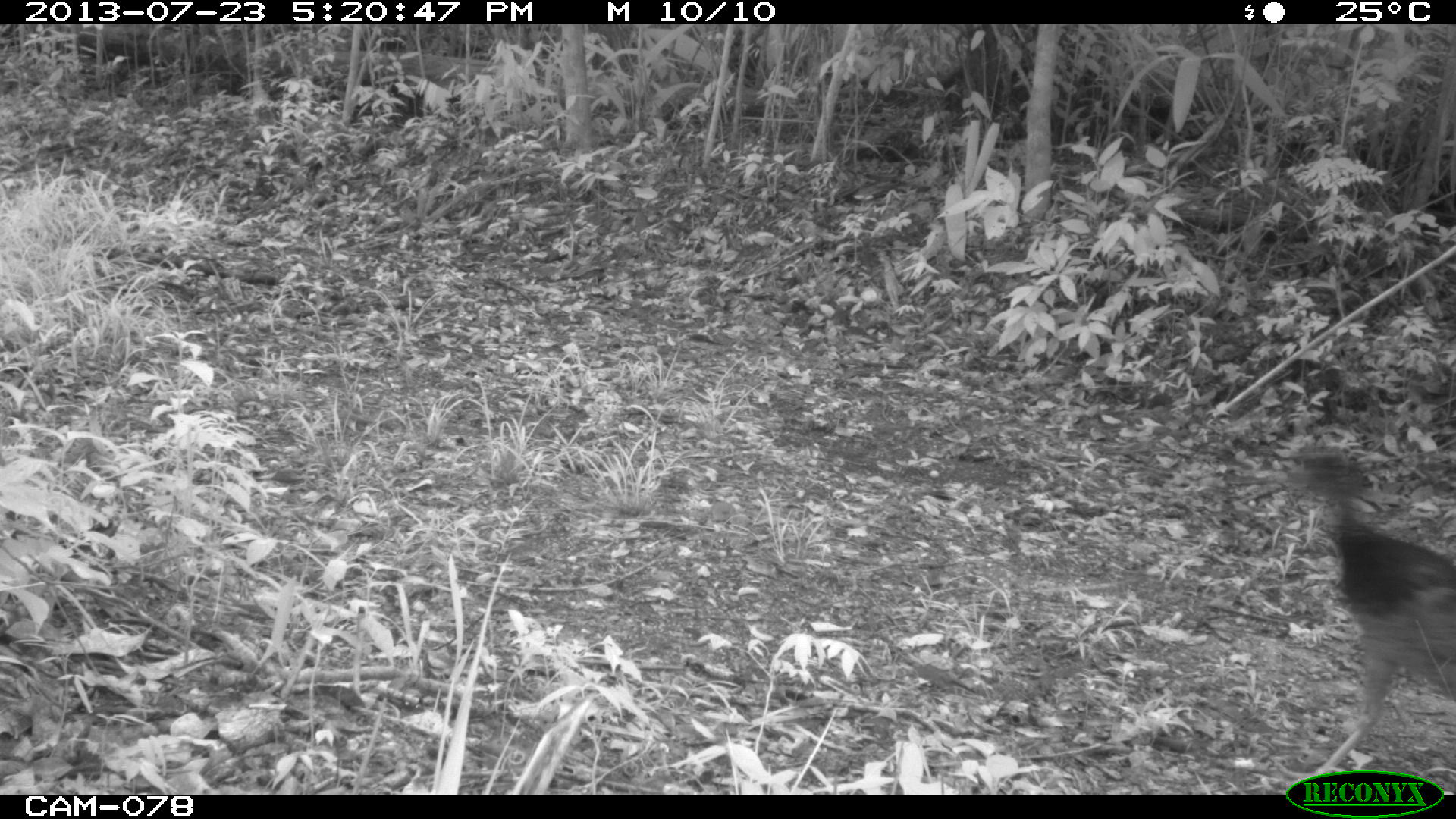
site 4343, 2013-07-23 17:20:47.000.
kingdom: Animalia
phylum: Chordata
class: Aves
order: Galliformes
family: Cracidae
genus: Crax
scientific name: Crax rubra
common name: great curassow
Crax rubra (great curassow), count 1, sex female.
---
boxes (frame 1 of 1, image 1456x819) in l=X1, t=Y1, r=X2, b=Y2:
crax rubra: l=1283, t=438, r=1456, b=783